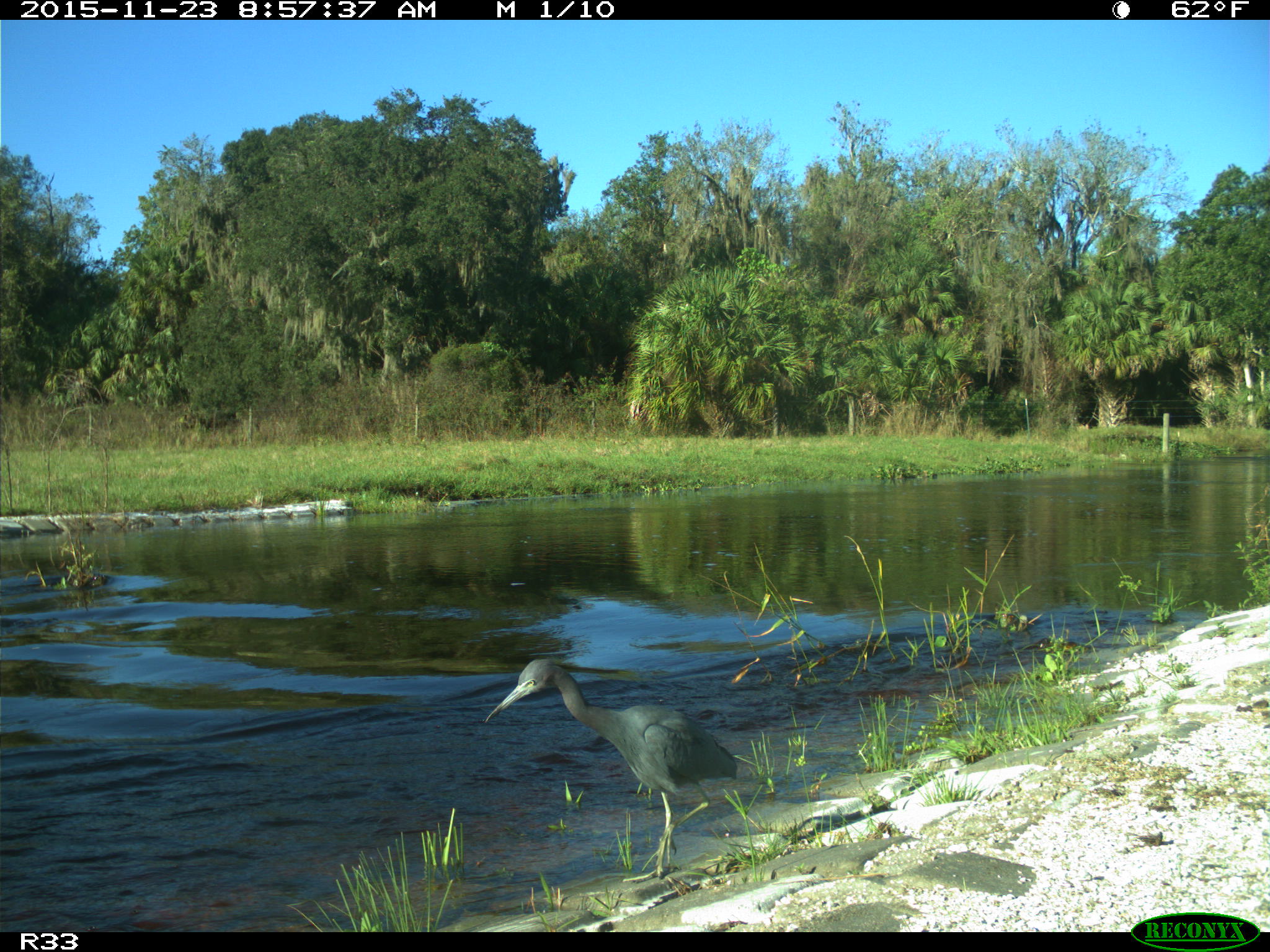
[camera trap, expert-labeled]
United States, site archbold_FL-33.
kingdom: Animalia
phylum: Chordata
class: Aves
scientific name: Aves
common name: birds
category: unidentified bird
Unidentified bird (birds) (Aves).